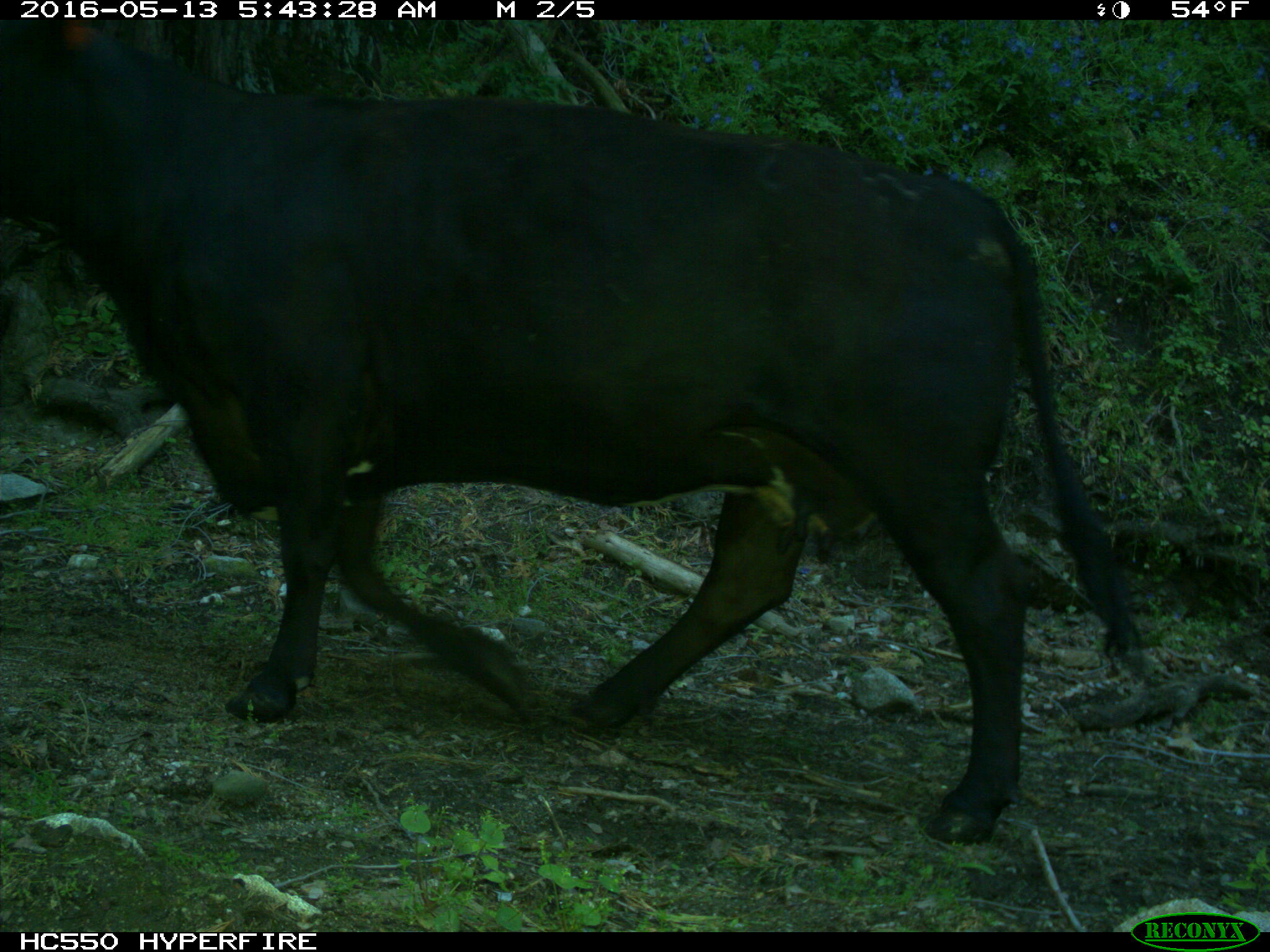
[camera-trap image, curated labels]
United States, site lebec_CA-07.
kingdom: Animalia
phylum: Chordata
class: Mammalia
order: Artiodactyla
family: Bovidae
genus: Bos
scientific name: Bos taurus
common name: domestic cow